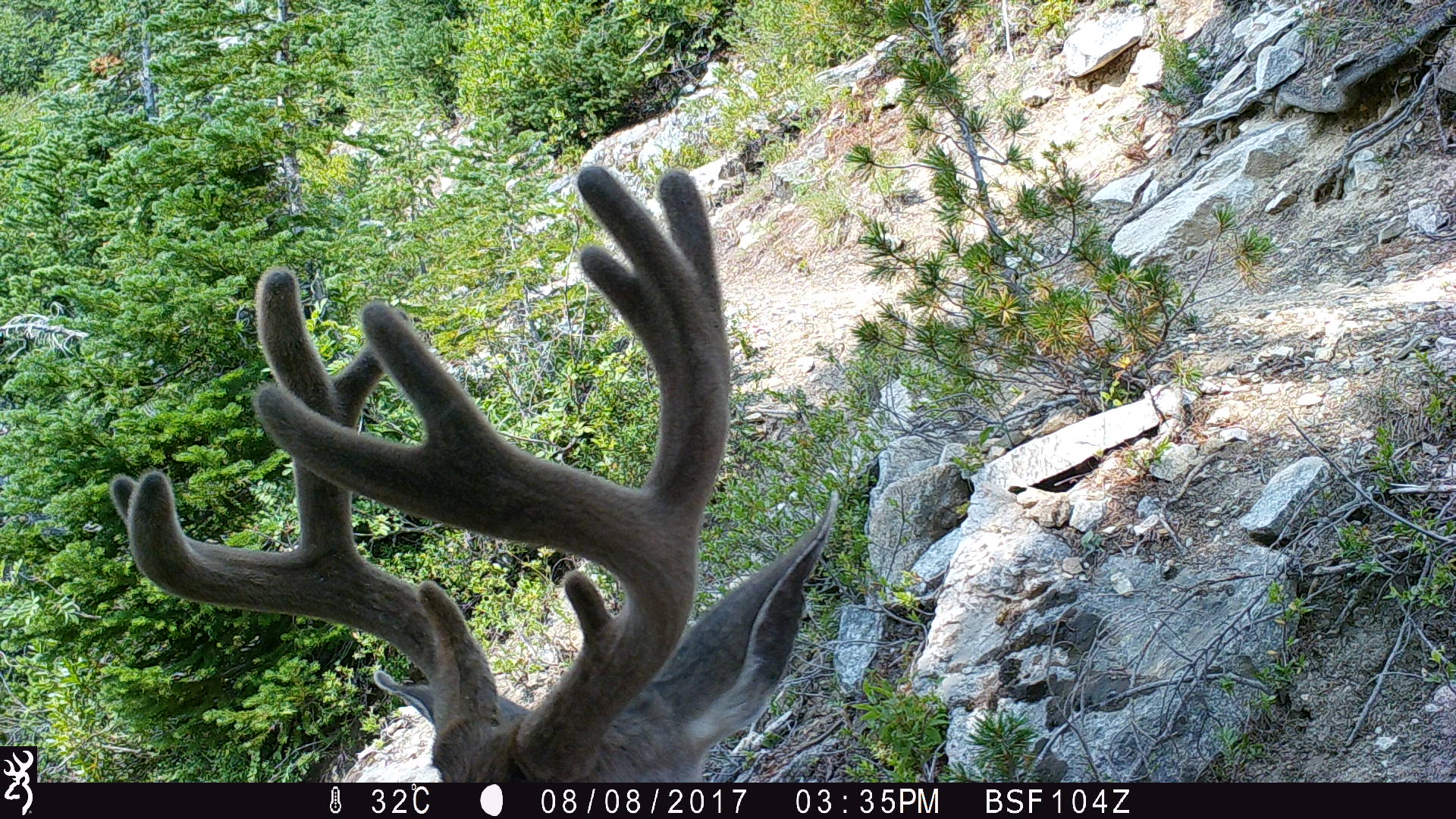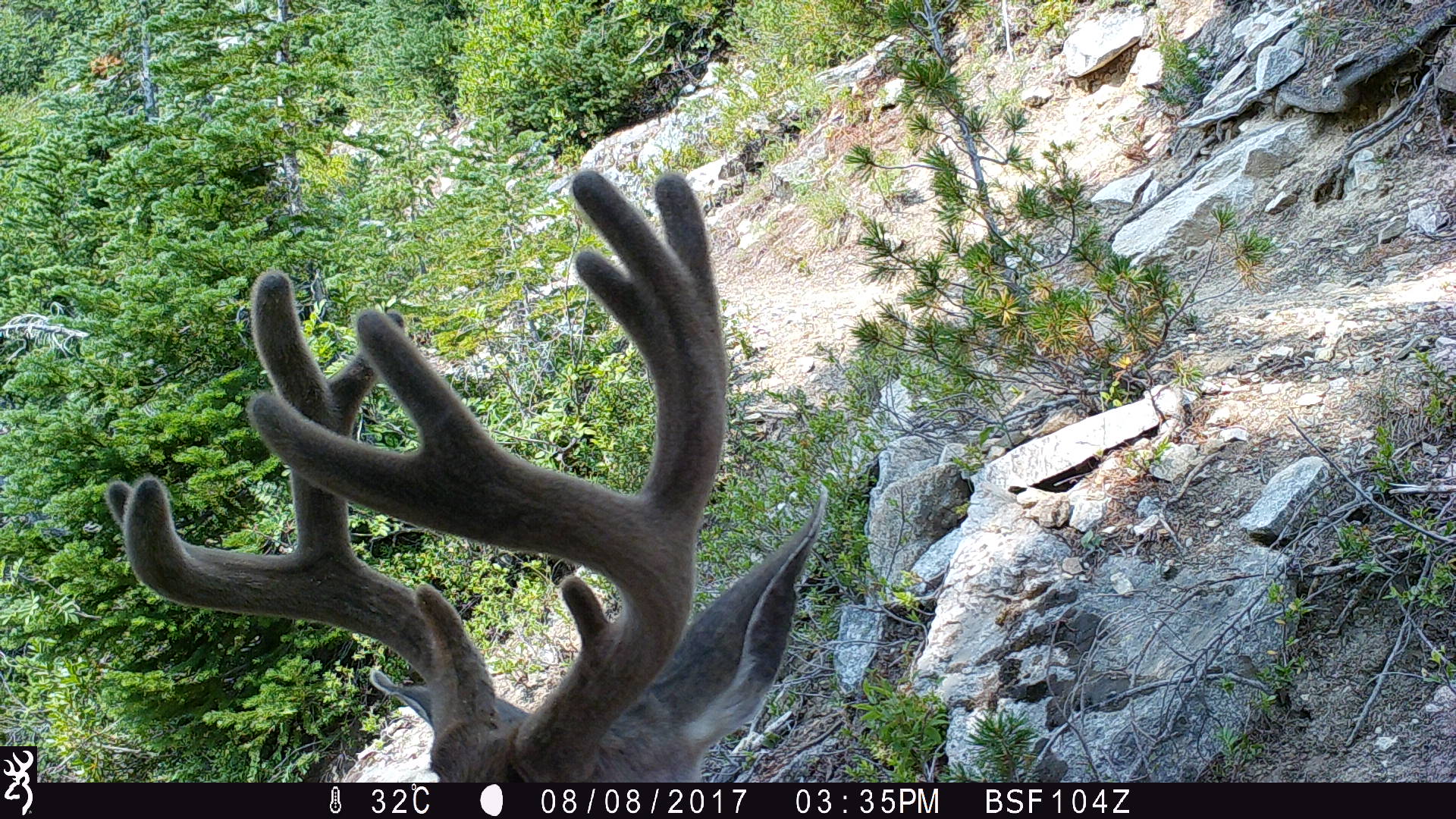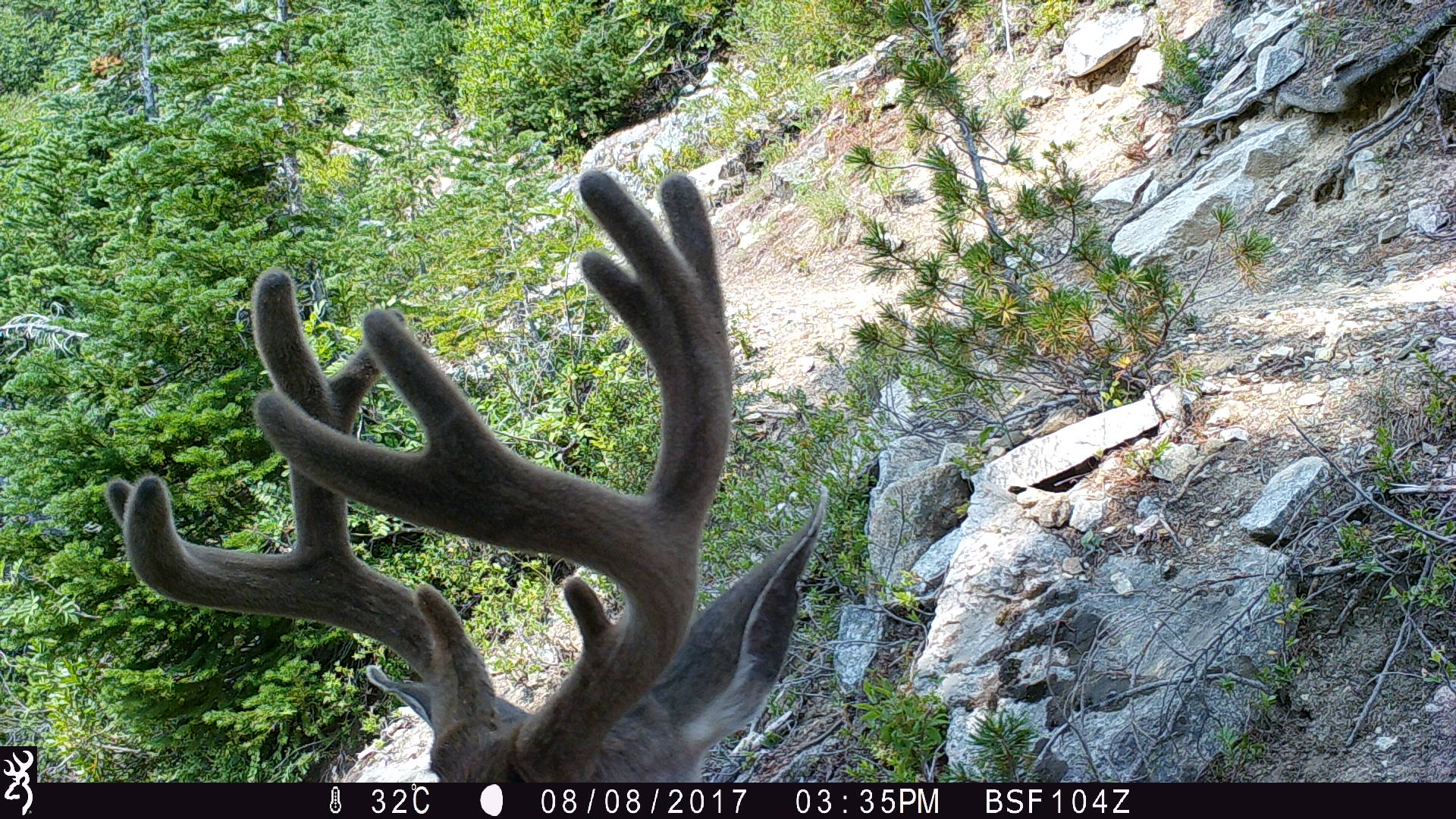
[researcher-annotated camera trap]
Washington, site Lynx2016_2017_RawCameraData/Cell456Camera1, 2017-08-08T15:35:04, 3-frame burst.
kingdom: Animalia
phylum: Chordata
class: Mammalia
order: Artiodactyla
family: Cervidae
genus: Odocoileus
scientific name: Odocoileus hemionus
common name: mule deer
Odocoileus hemionus (mule deer). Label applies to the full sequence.